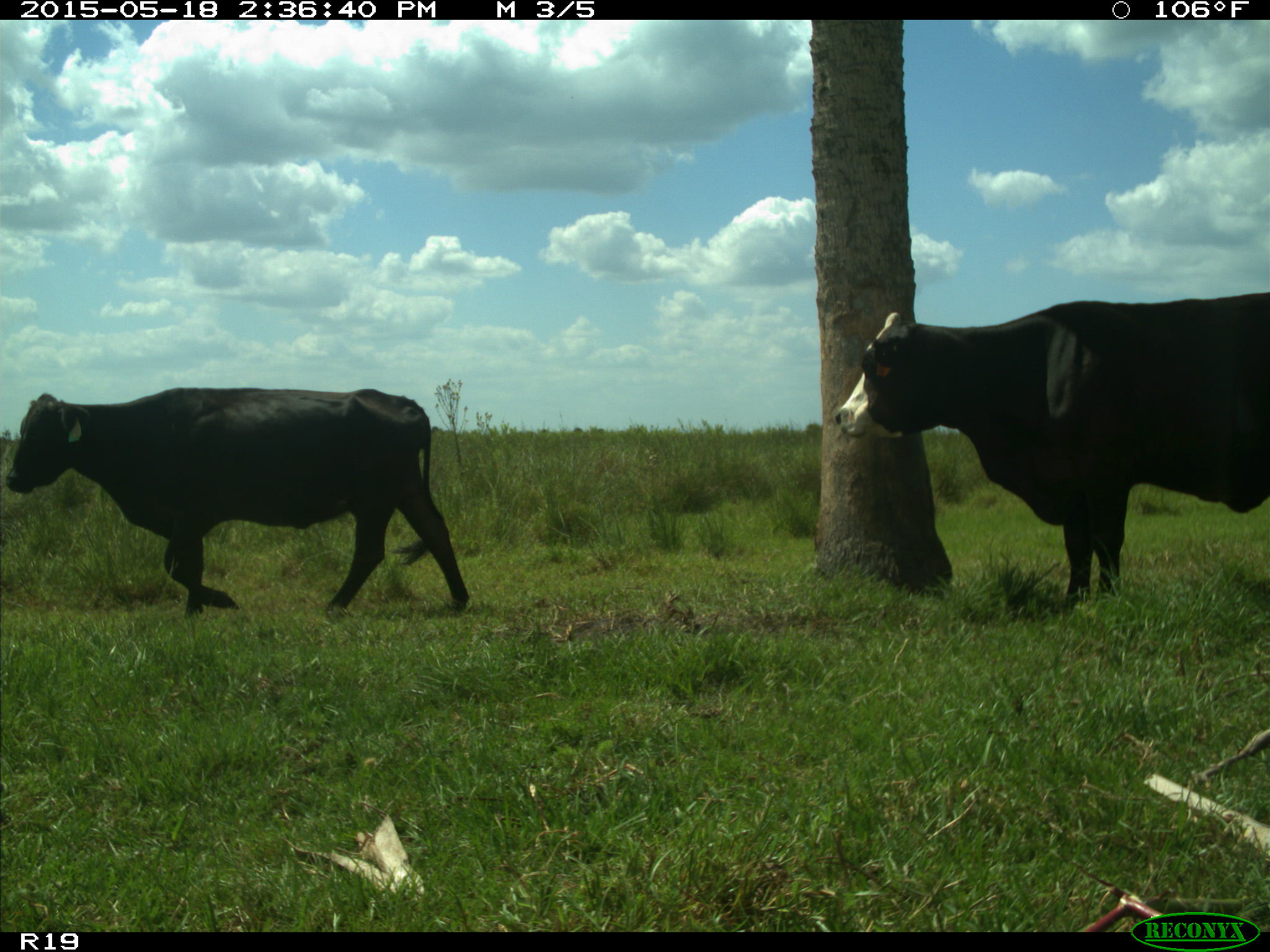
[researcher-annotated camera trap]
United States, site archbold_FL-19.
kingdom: Animalia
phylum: Chordata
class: Mammalia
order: Artiodactyla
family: Bovidae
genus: Bos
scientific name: Bos taurus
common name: domestic cow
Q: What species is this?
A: Bos taurus (domestic cow).